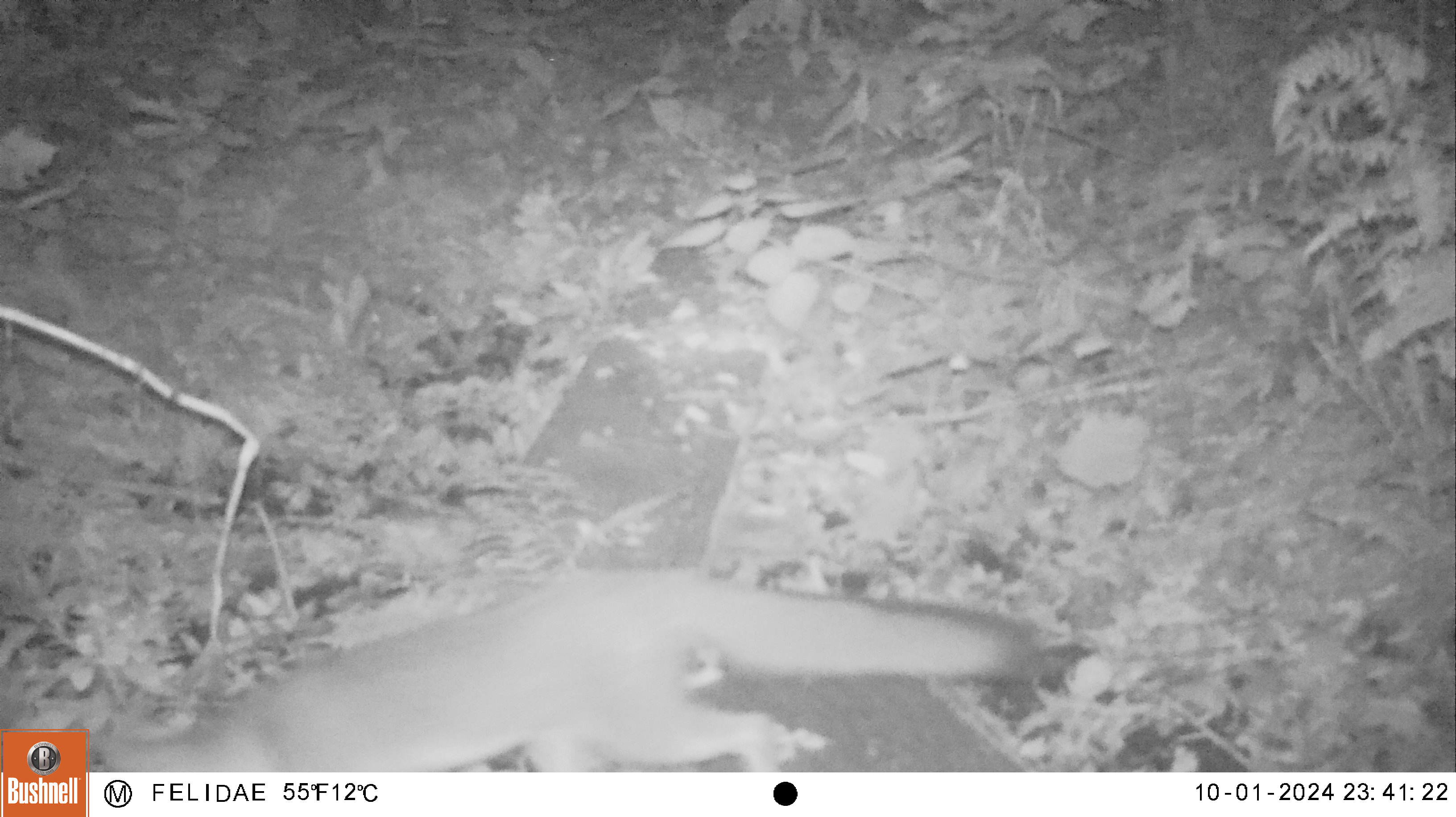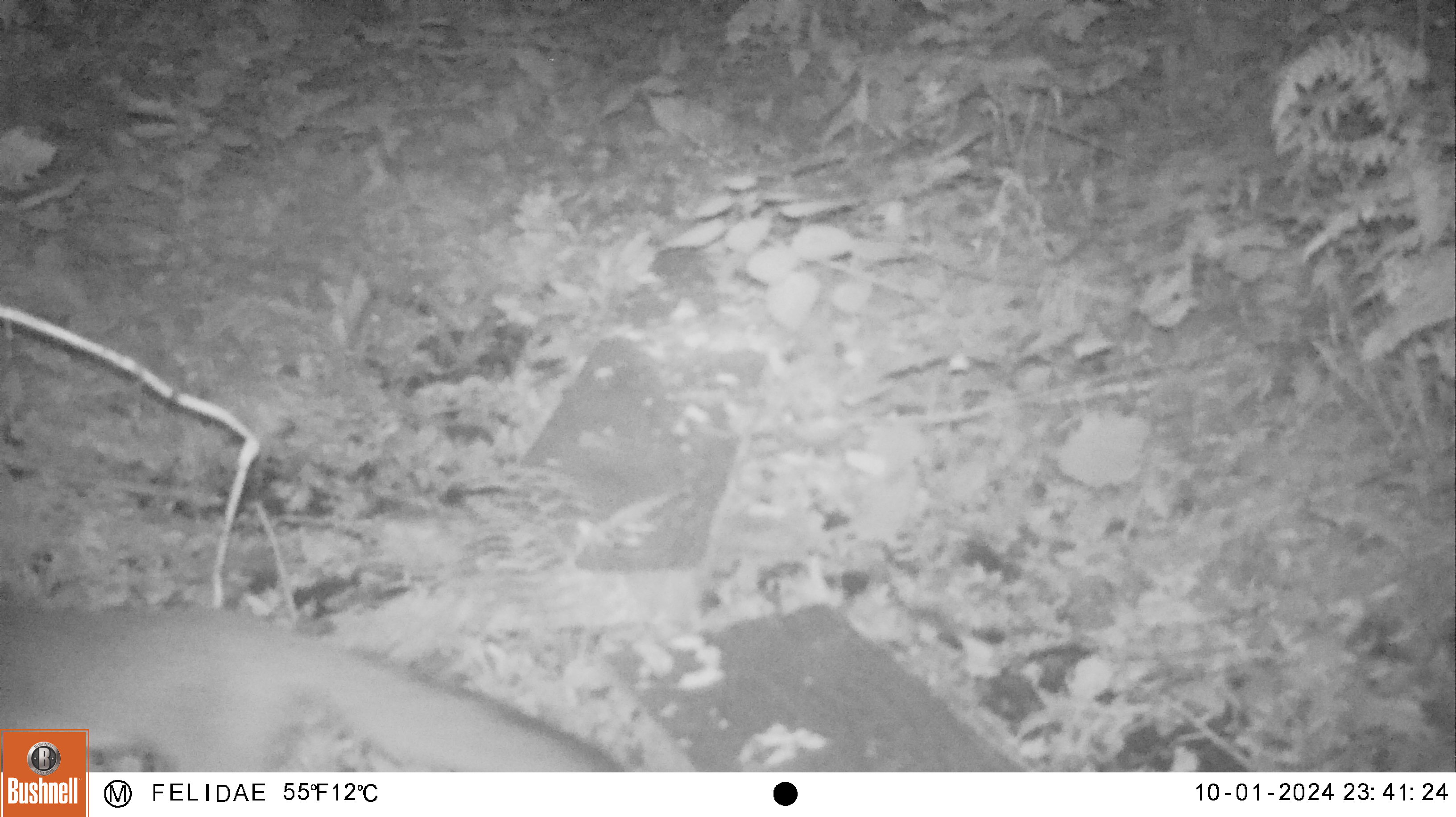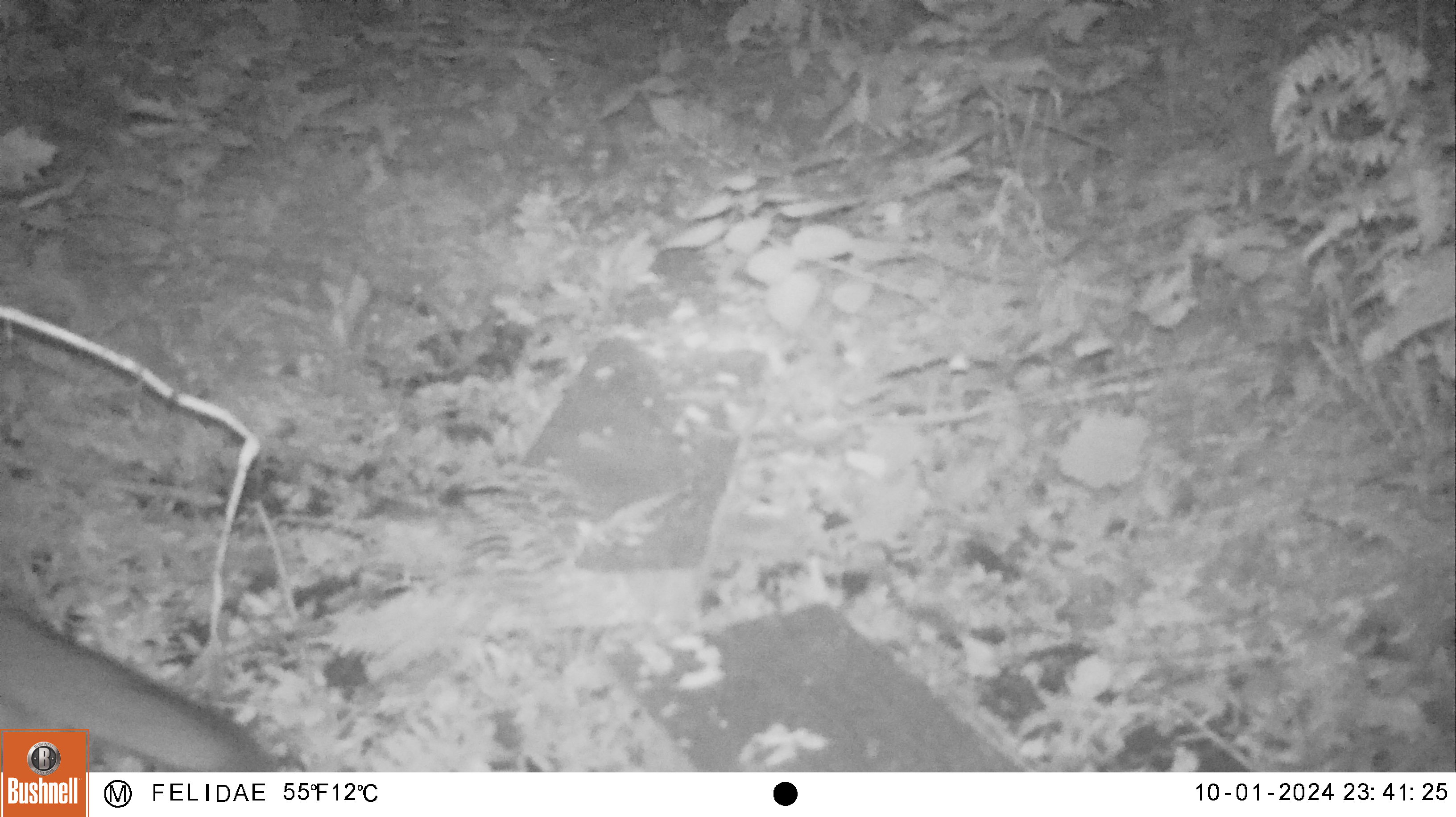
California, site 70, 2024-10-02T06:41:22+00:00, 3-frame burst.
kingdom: Animalia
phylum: Chordata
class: Mammalia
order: Carnivora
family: Canidae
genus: Urocyon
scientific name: Urocyon cinereoargenteus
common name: gray fox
Gray fox (Urocyon cinereoargenteus).